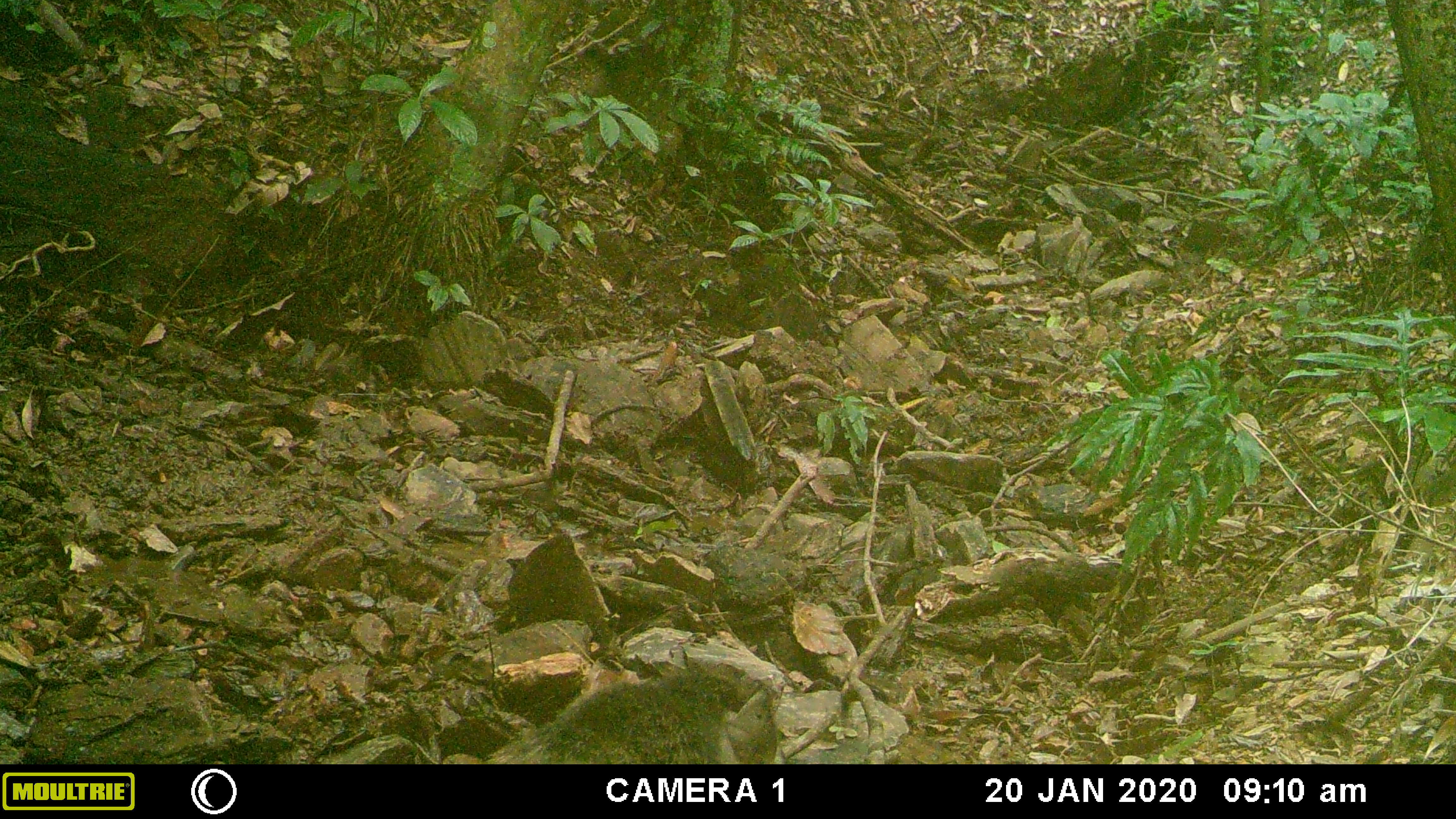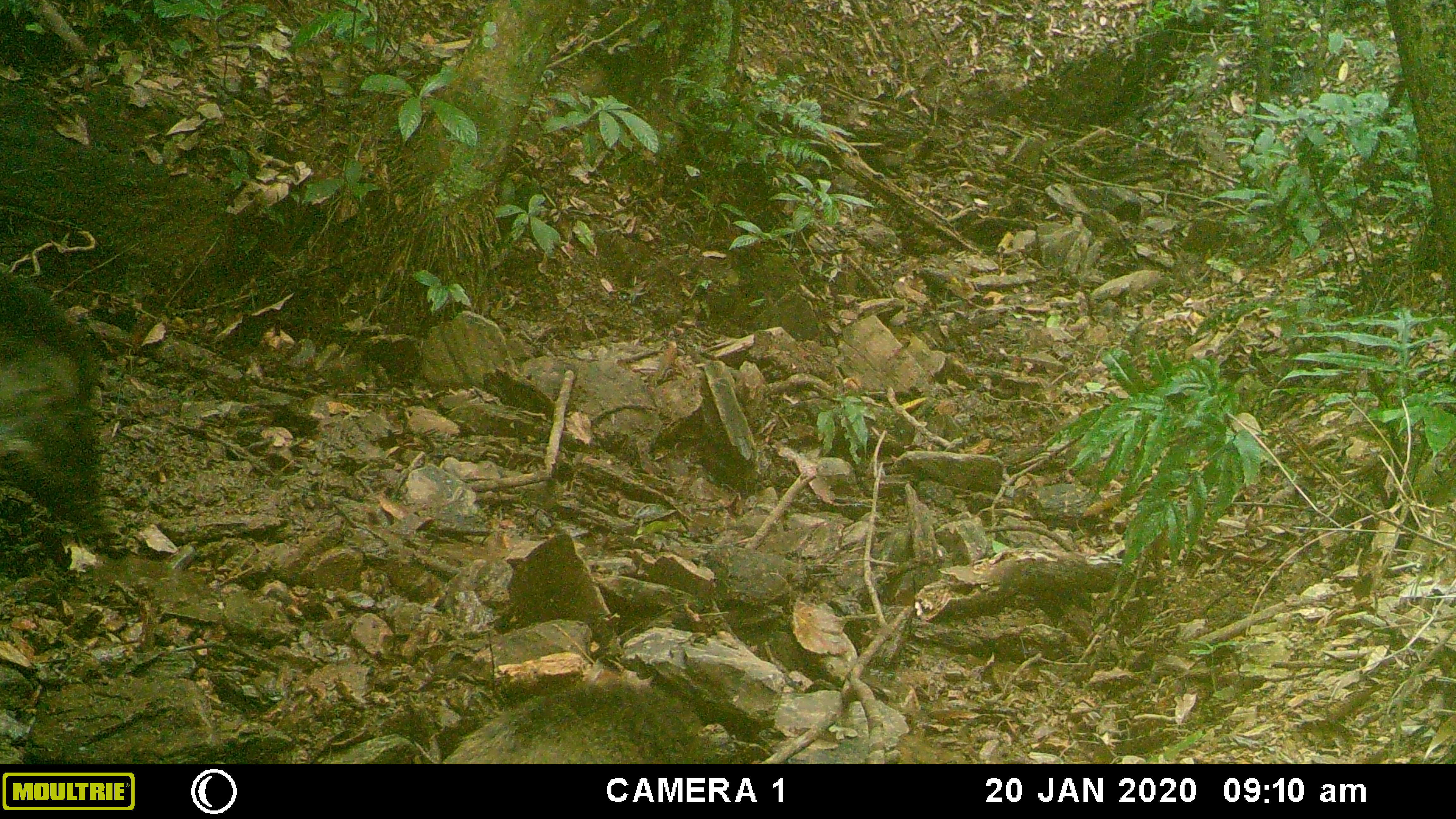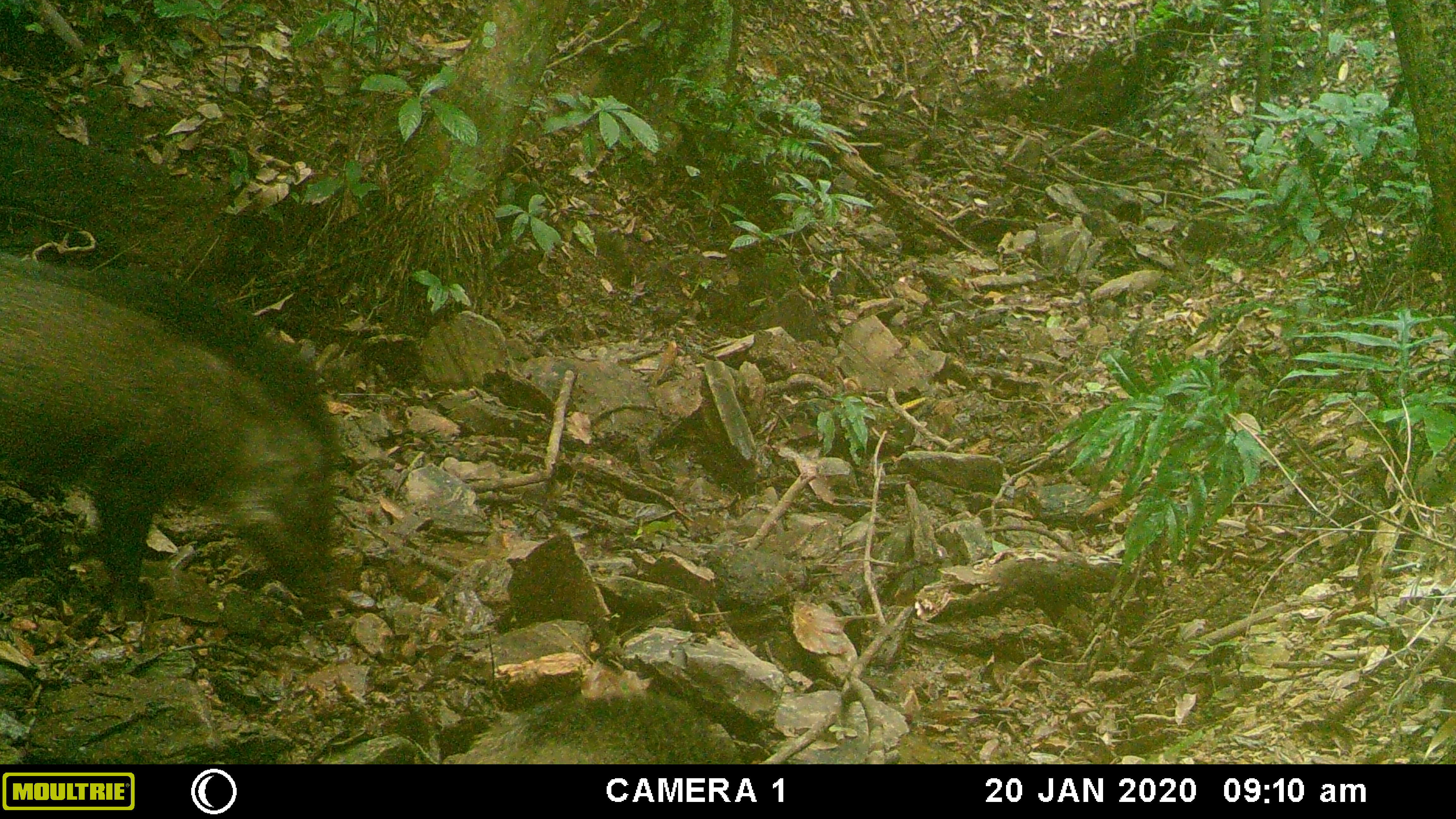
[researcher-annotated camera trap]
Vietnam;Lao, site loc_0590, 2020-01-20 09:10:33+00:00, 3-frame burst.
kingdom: Animalia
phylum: Chordata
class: Mammalia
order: Artiodactyla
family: Suidae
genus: Sus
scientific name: Sus scrofa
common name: eurasian wild pig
Eurasian wild pig (Sus scrofa). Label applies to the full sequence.